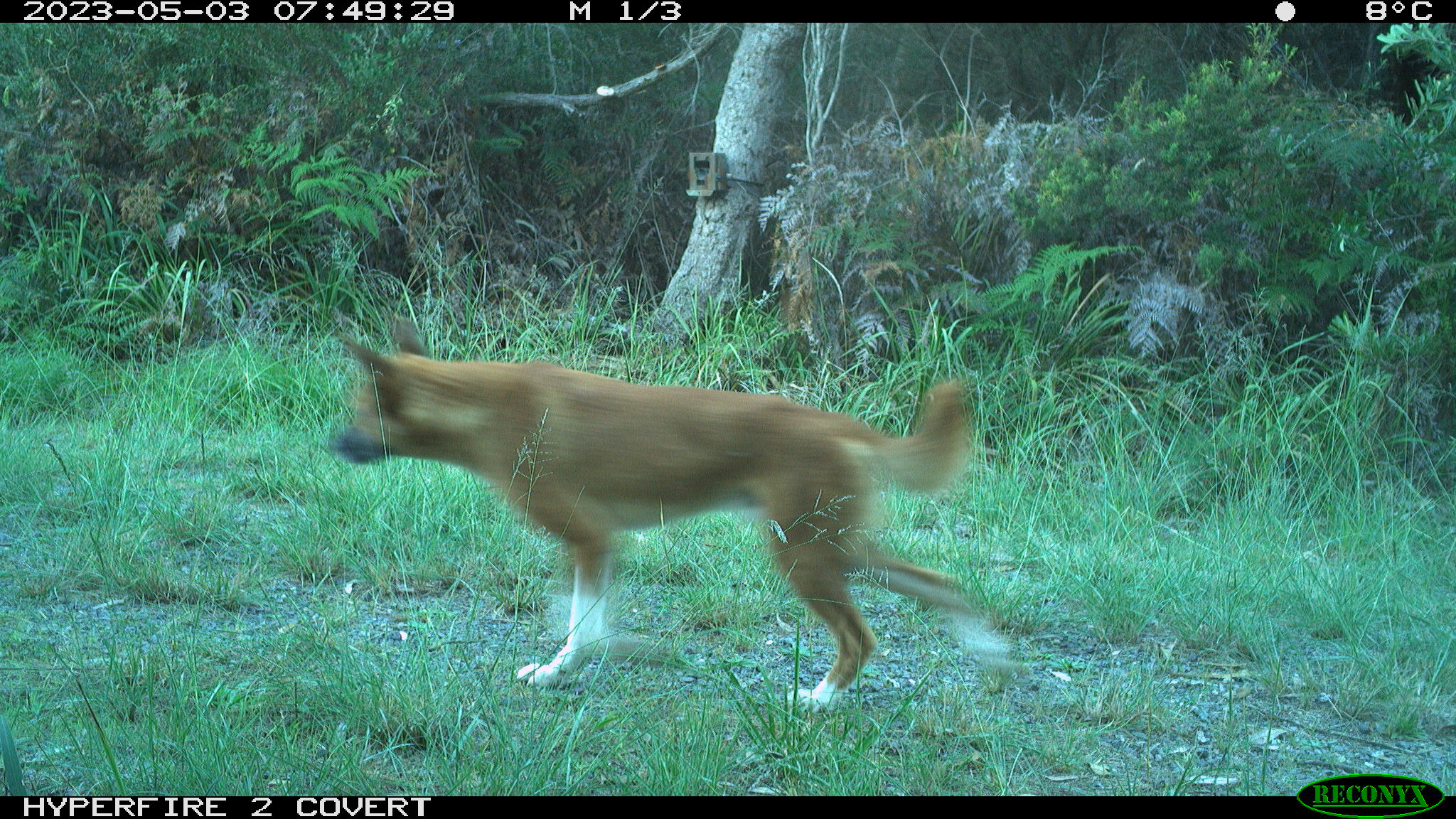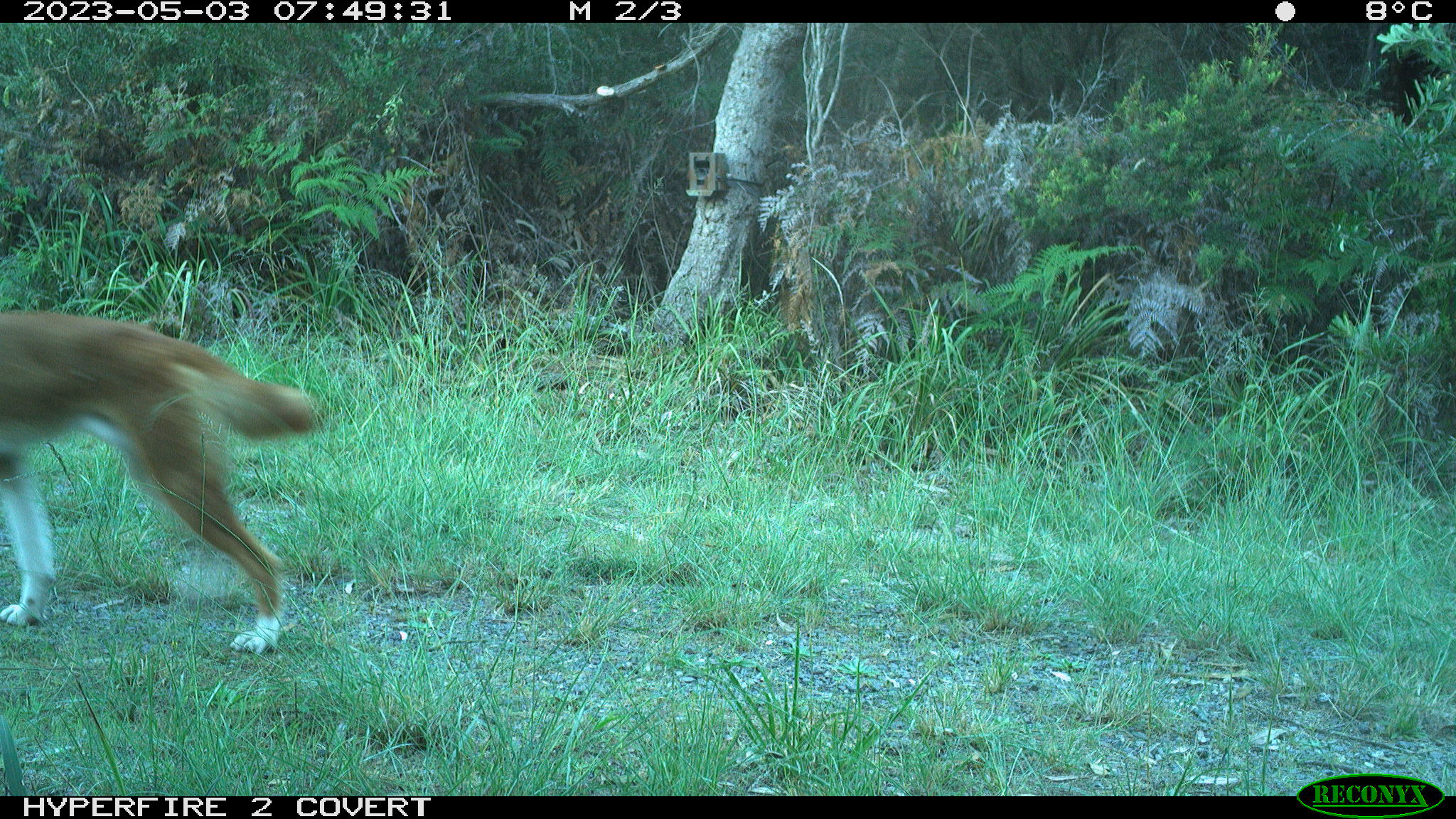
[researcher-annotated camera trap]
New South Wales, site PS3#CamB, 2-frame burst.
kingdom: Animalia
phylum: Chordata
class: Mammalia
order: Carnivora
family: Canidae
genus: Canis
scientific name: Canis familiaris dingo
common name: dingo